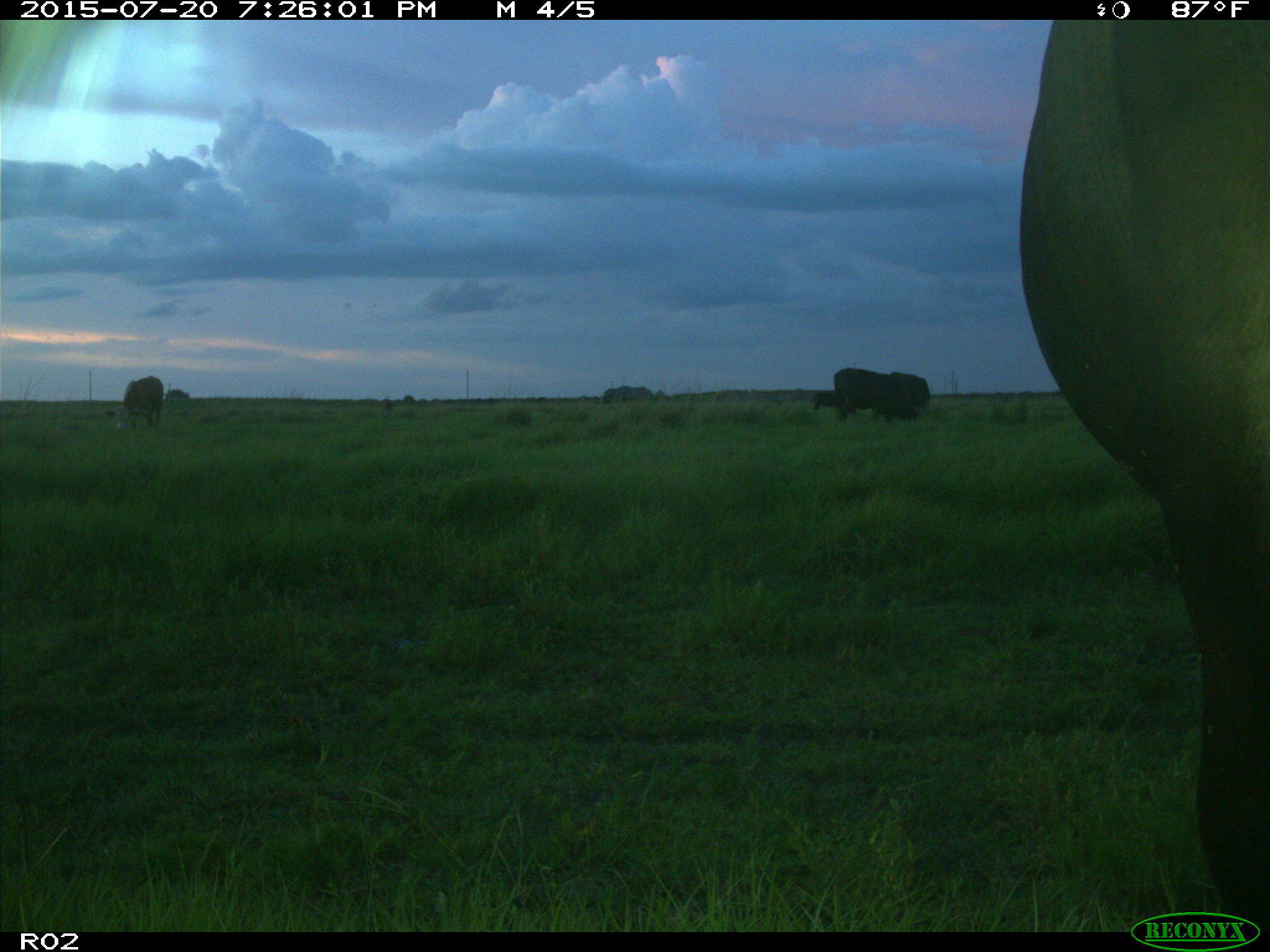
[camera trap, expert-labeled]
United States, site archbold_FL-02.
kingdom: Animalia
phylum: Chordata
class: Mammalia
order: Artiodactyla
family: Bovidae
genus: Bos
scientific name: Bos taurus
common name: domestic cow